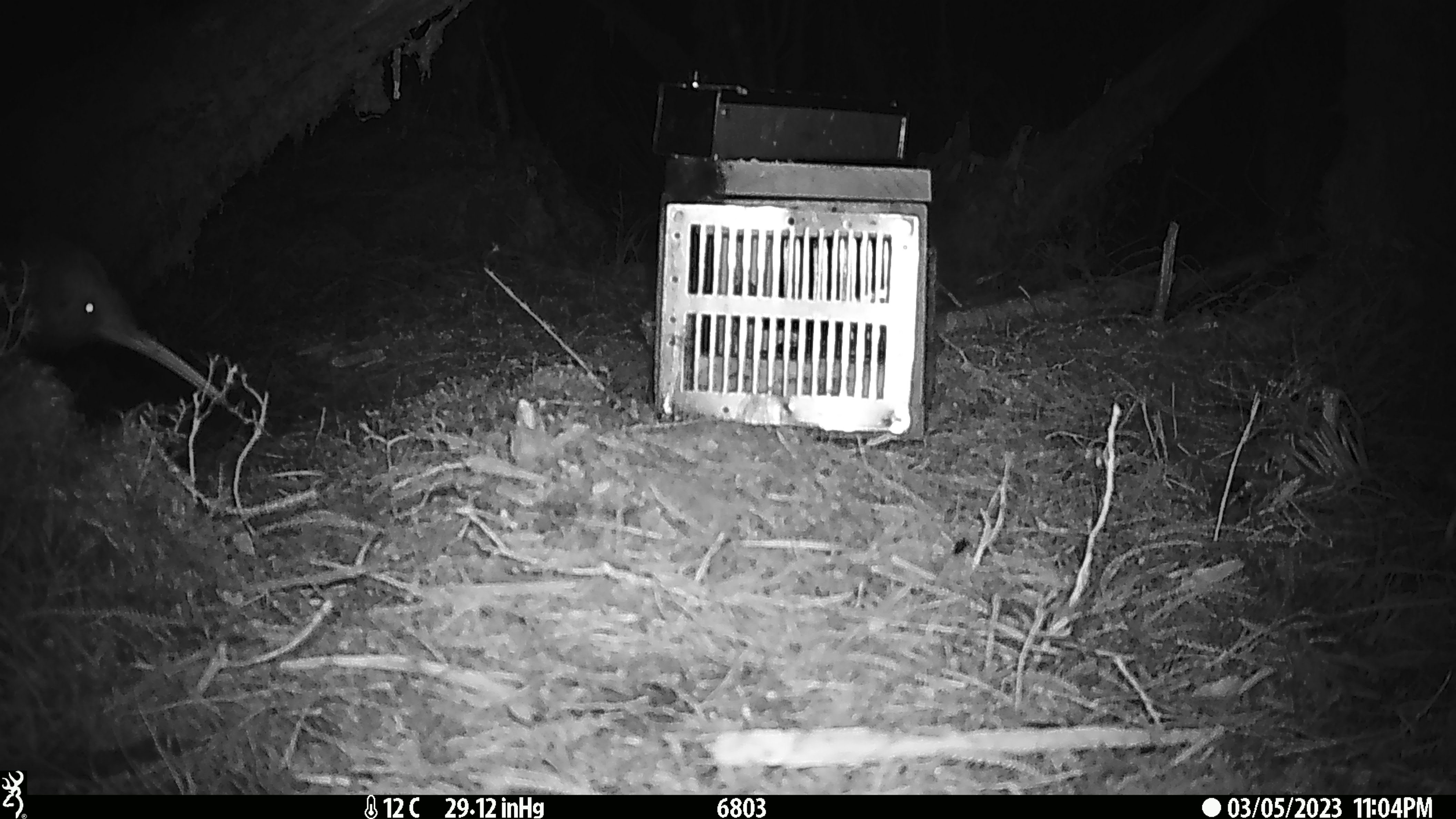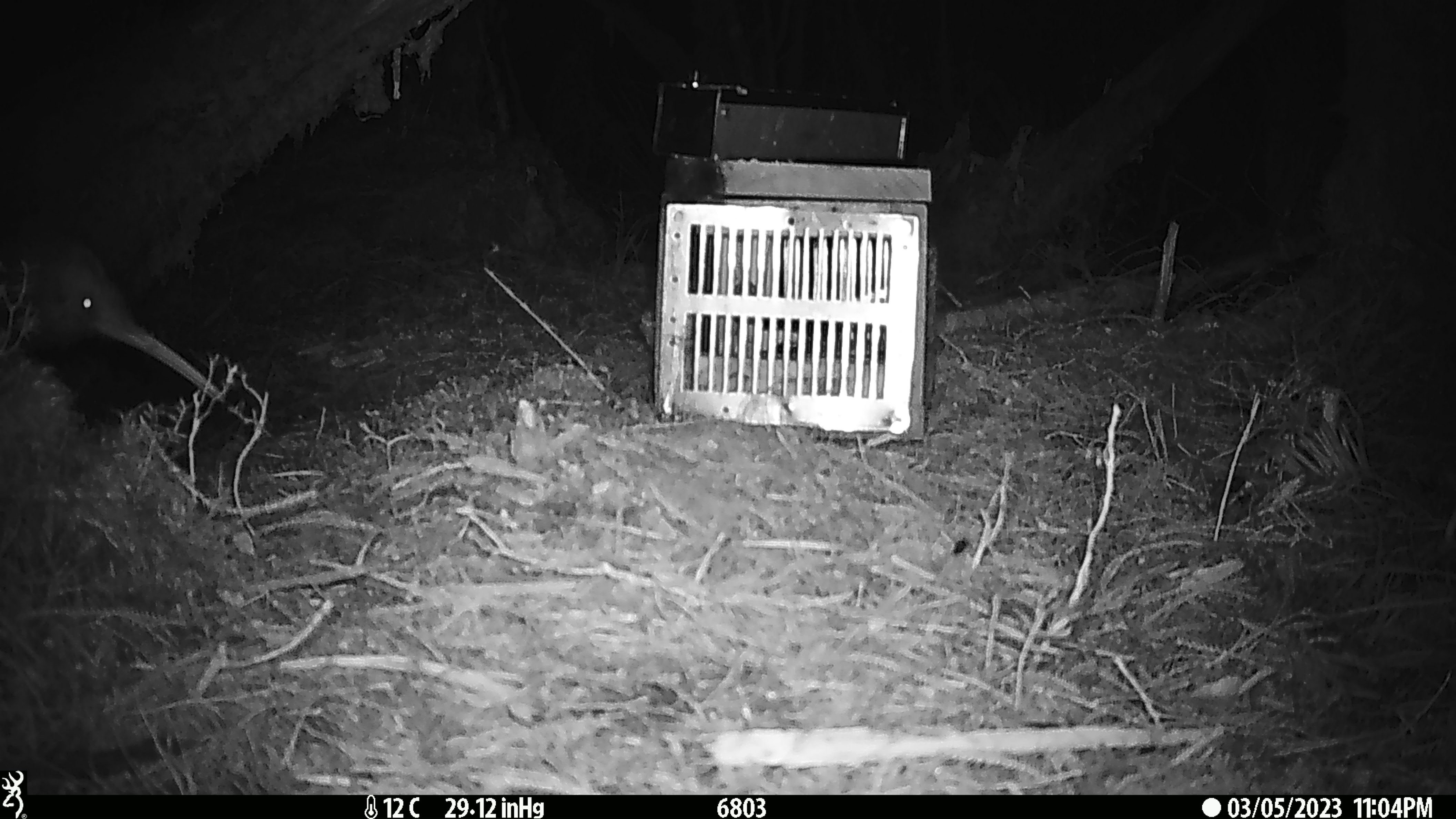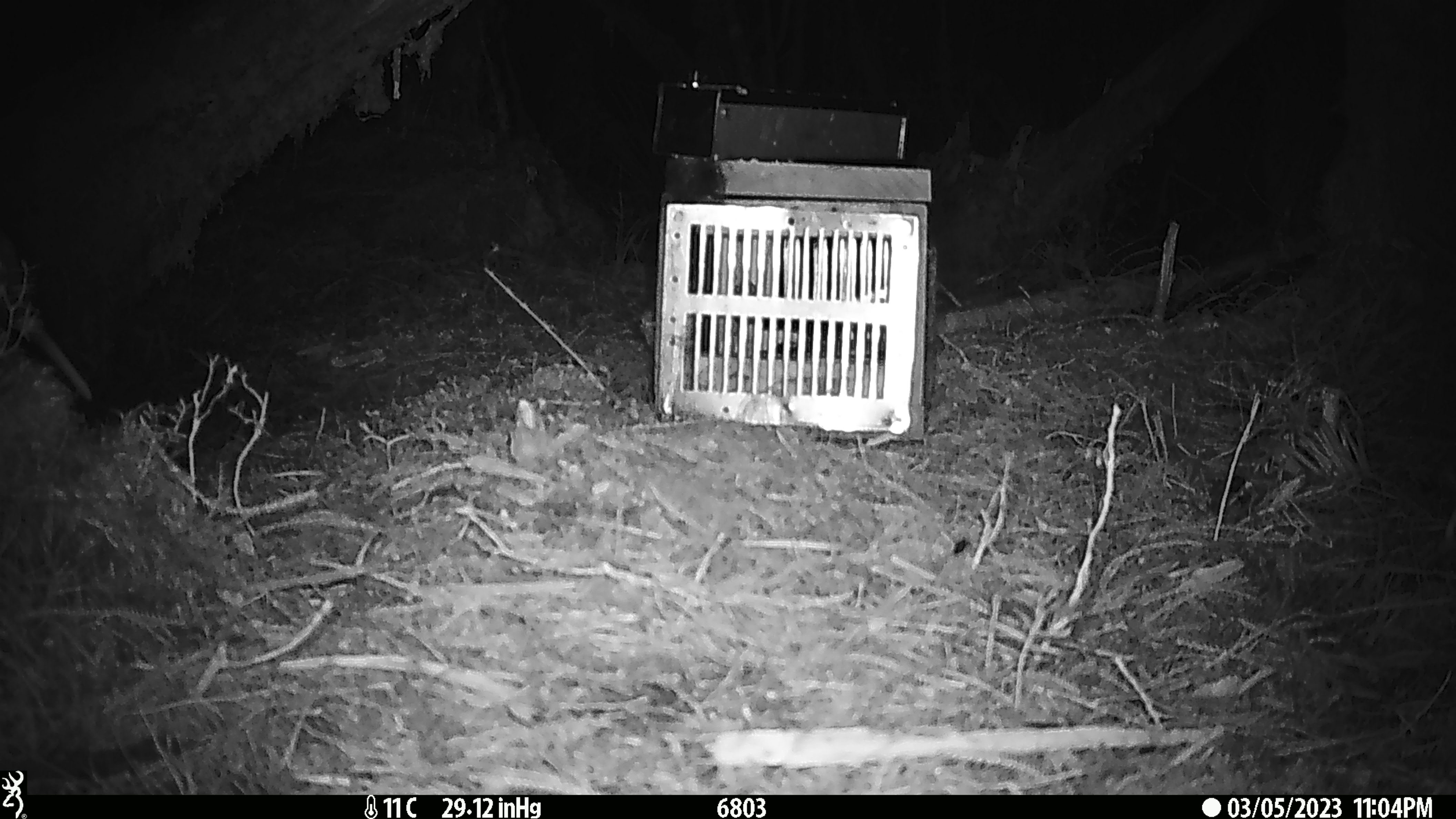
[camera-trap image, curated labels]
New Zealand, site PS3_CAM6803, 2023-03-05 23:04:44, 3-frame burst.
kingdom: Animalia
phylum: Chordata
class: Aves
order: Apterygiformes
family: Apterygidae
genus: Apteryx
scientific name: Apteryx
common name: kiwi